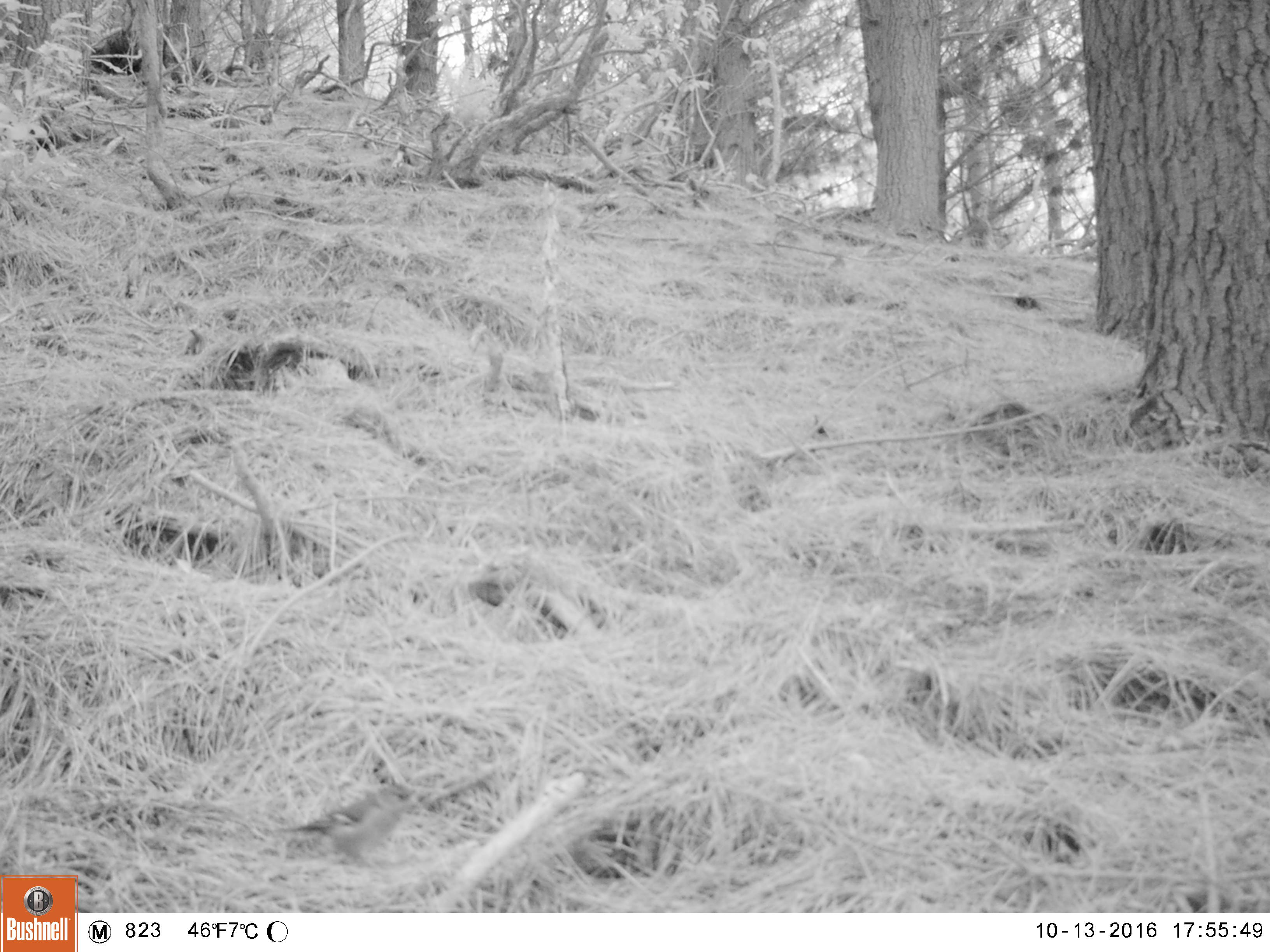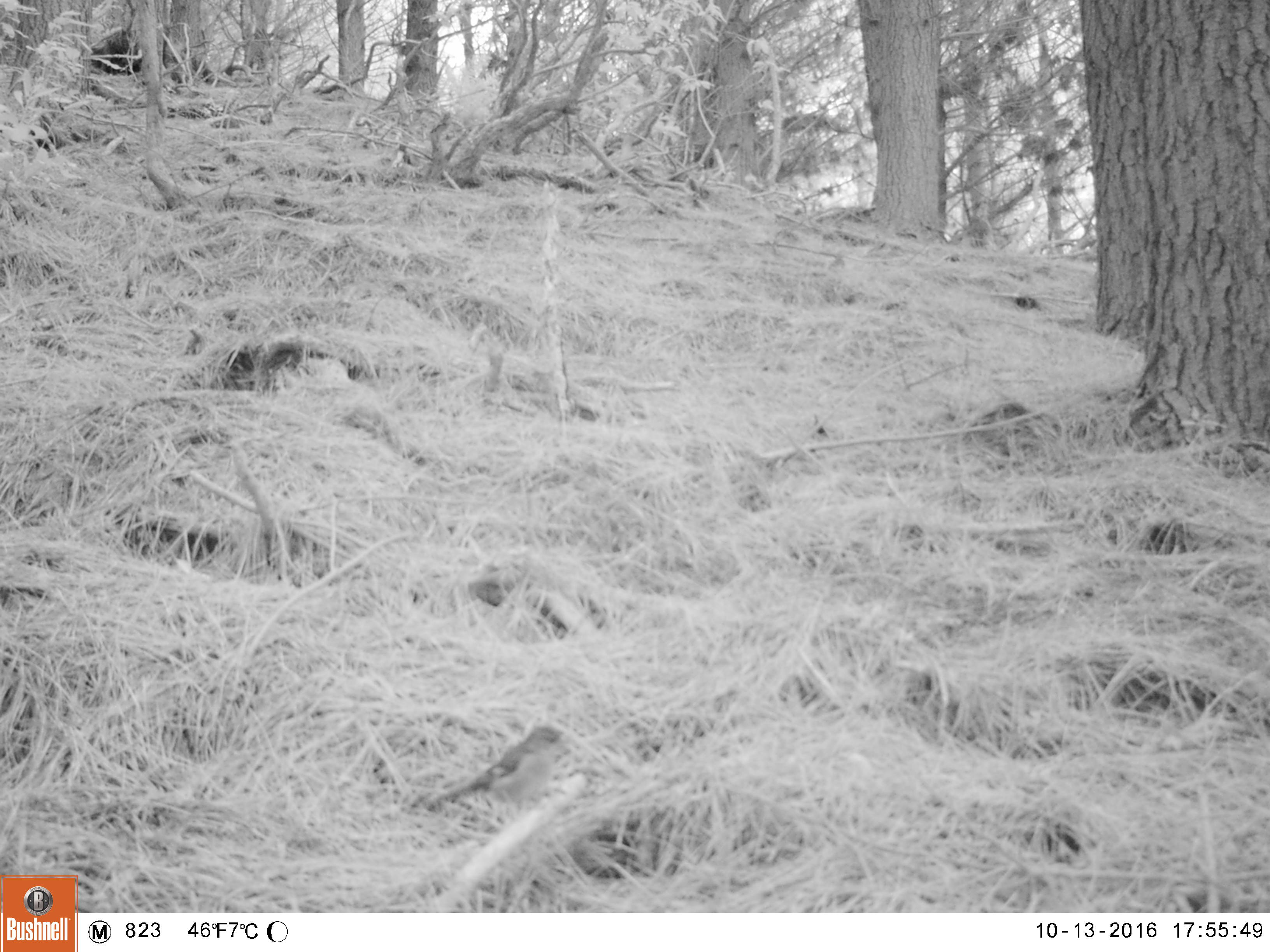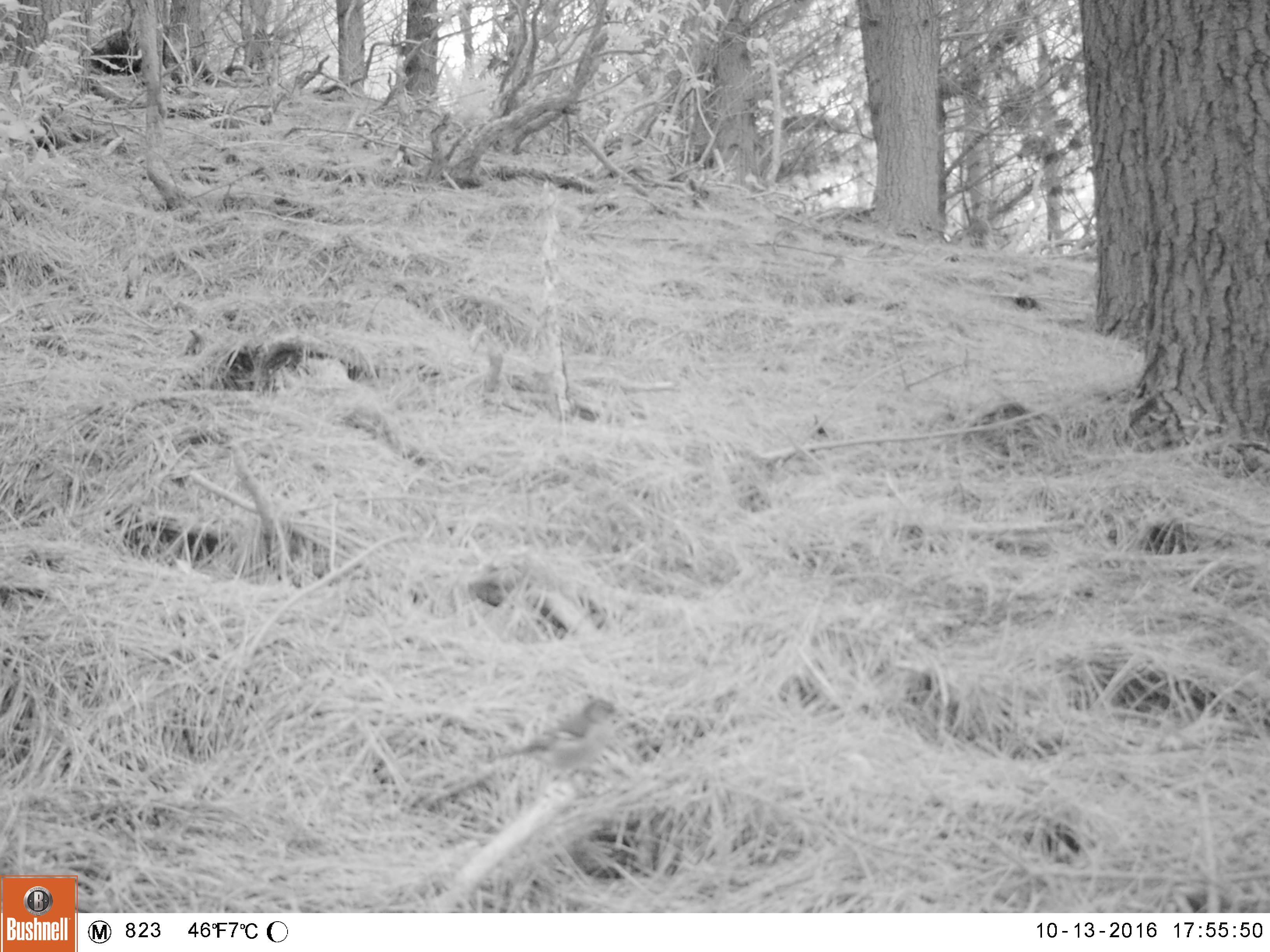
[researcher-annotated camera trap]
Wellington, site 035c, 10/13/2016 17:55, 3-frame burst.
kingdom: Animalia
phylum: Chordata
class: Aves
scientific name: Aves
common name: bird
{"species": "bird (Aves)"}